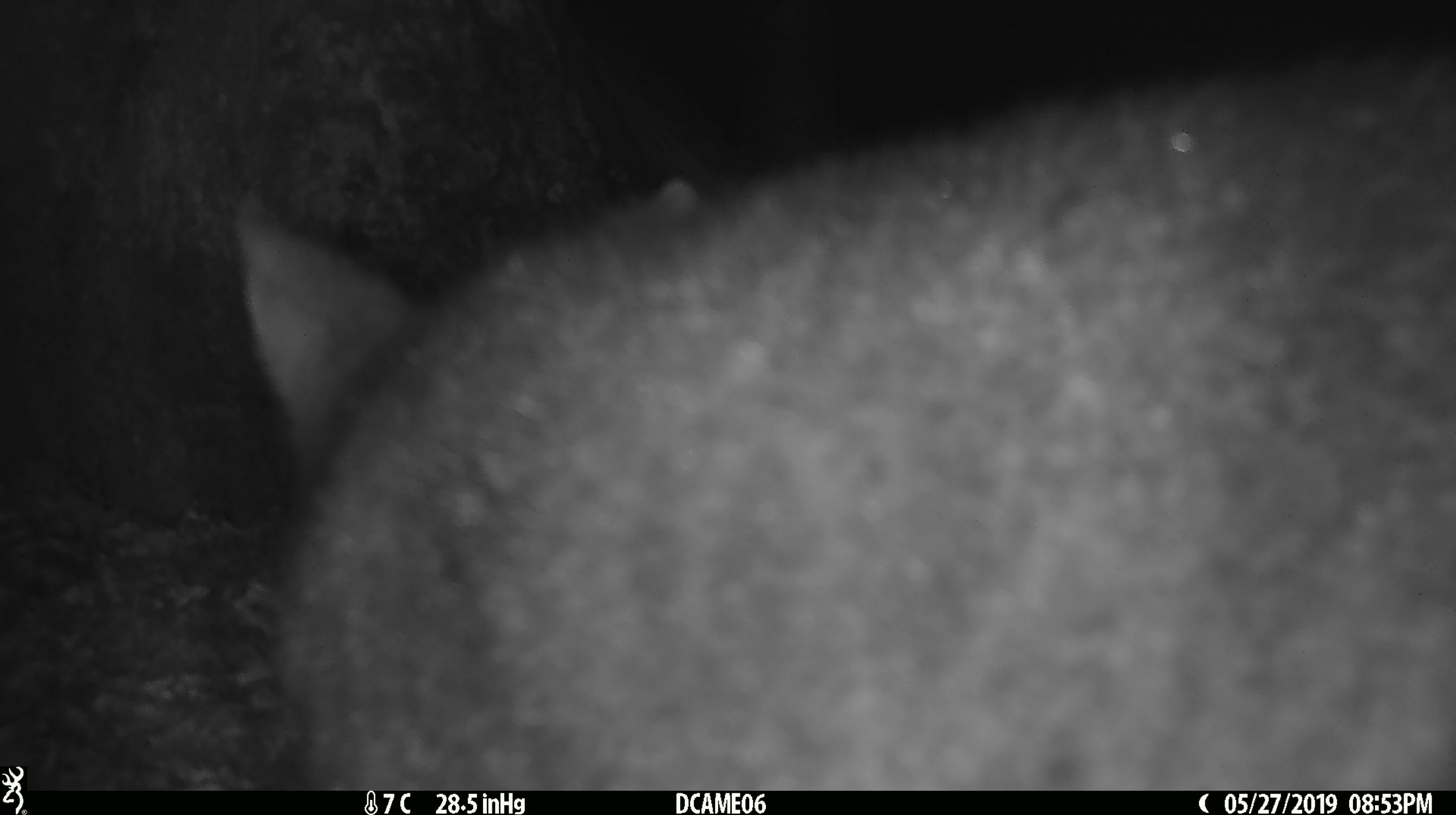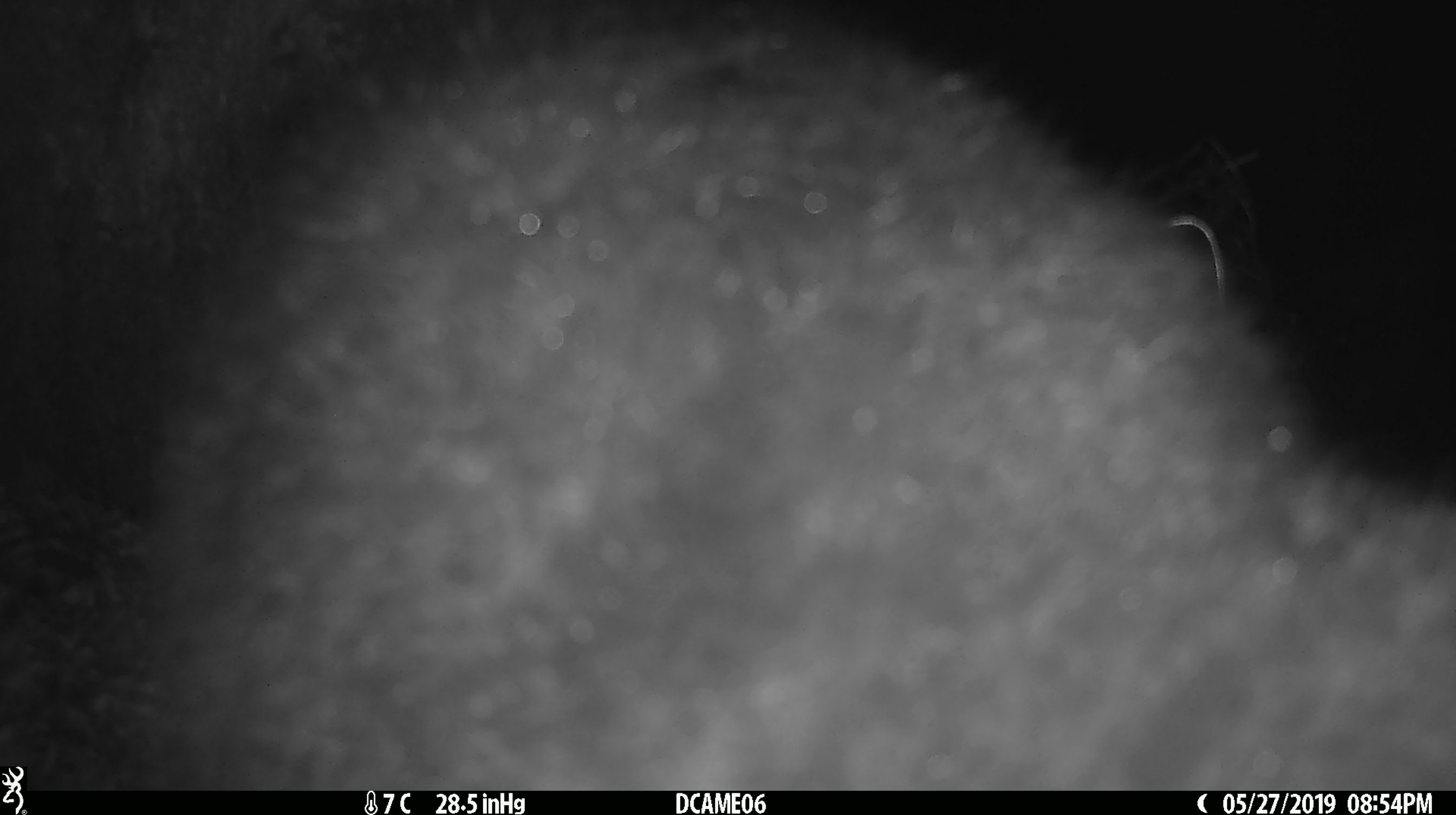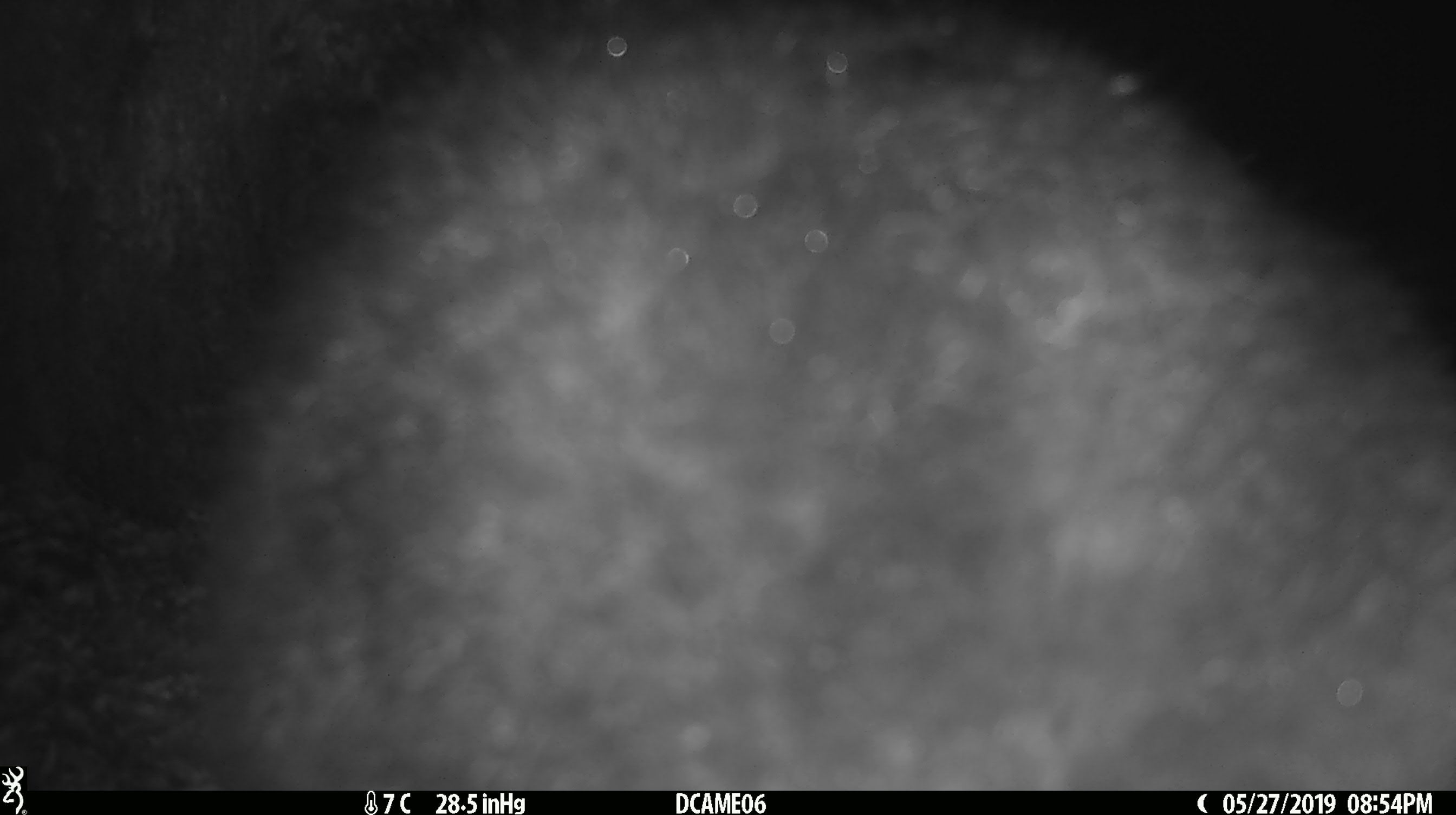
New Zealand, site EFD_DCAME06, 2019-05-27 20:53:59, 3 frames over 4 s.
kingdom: Animalia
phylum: Chordata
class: Mammalia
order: Diprotodontia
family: Phalangeridae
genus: Trichosurus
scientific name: Trichosurus vulpecula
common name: common brushtail possum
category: possum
Possum (common brushtail possum) (Trichosurus vulpecula).